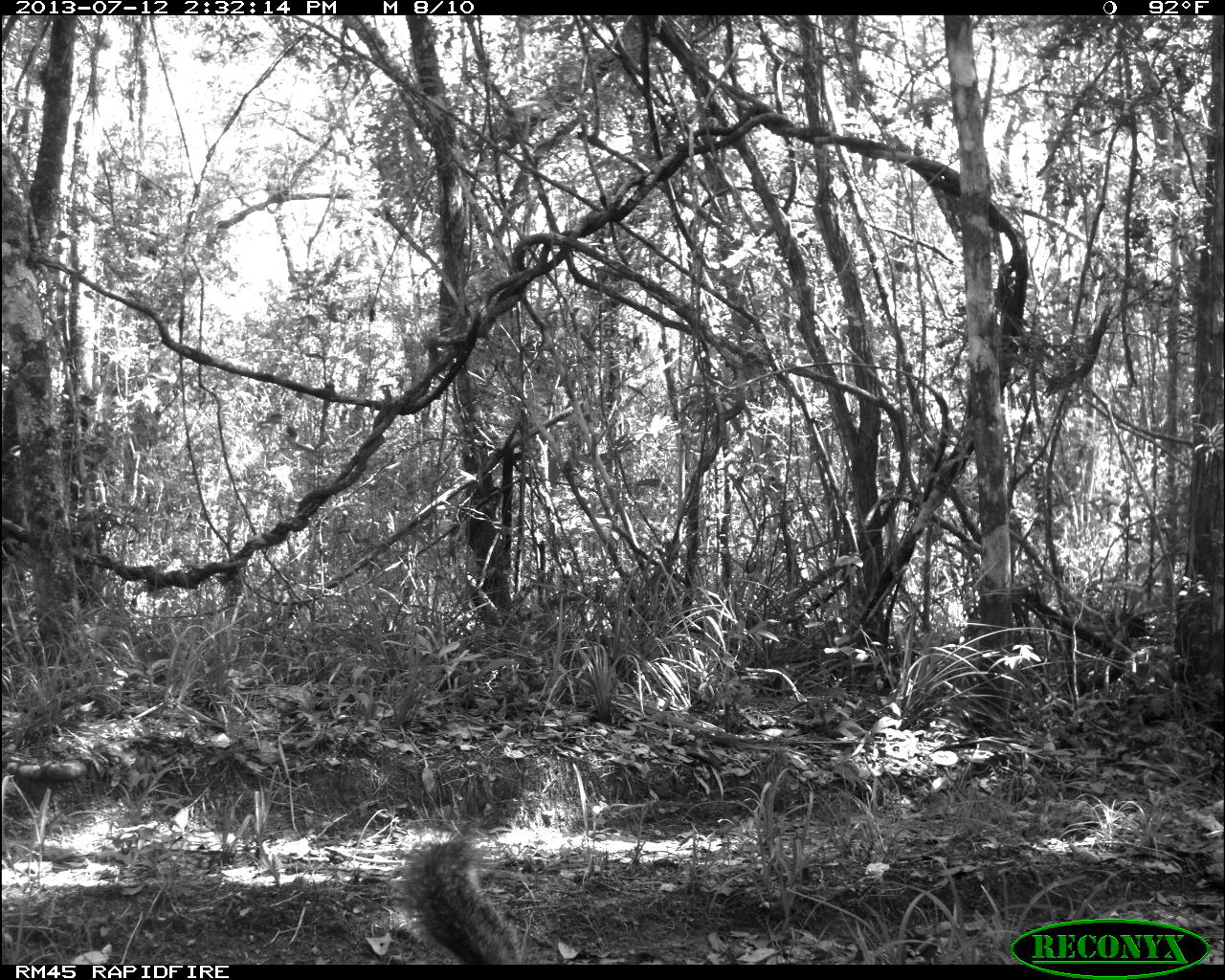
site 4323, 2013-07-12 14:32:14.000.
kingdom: Animalia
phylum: Chordata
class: Mammalia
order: Rodentia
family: Sciuridae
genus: Sciurus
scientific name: Sciurus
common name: squirrel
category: sciurus sp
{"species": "sciurus sp (squirrel) (Sciurus)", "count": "1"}